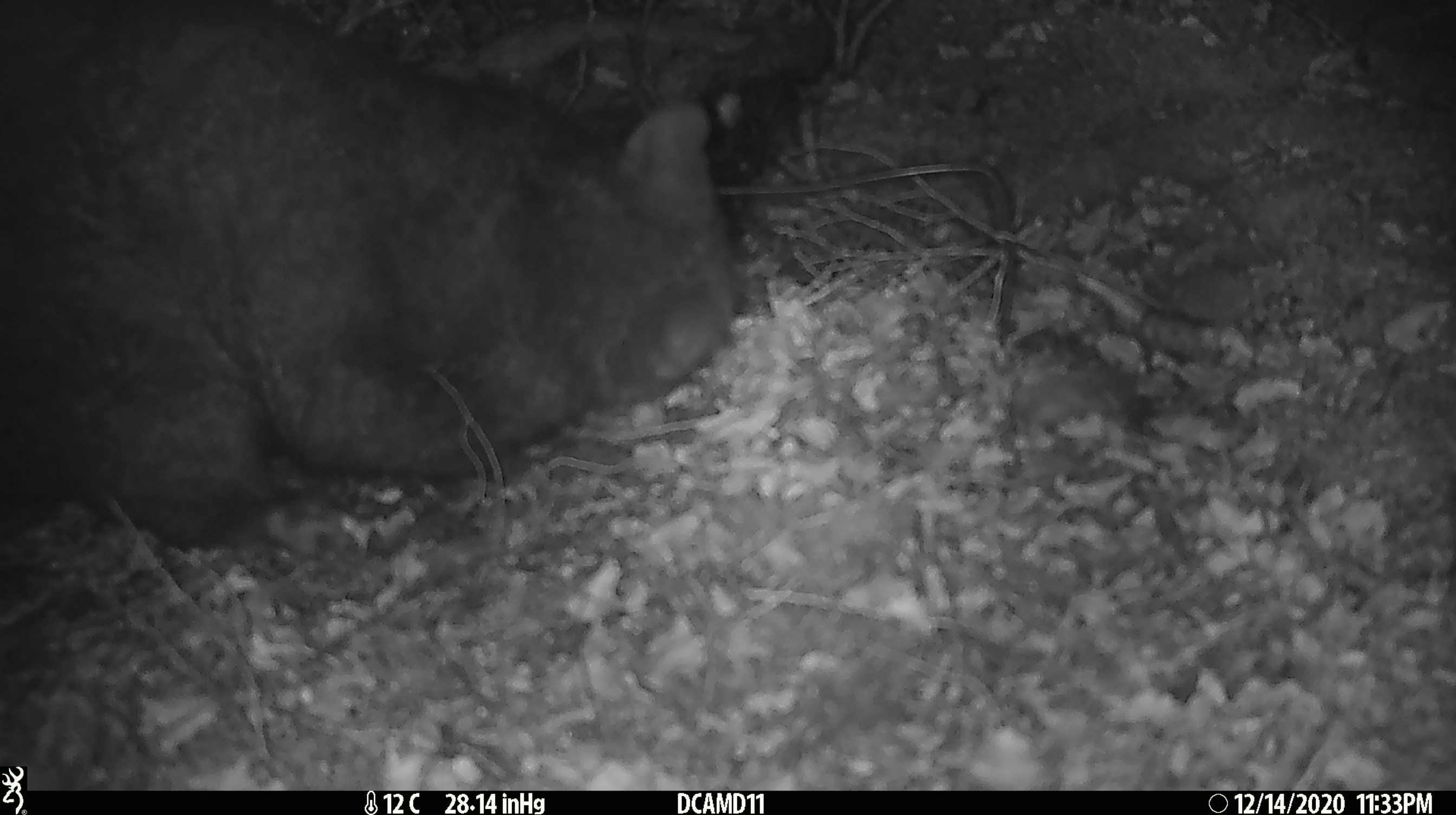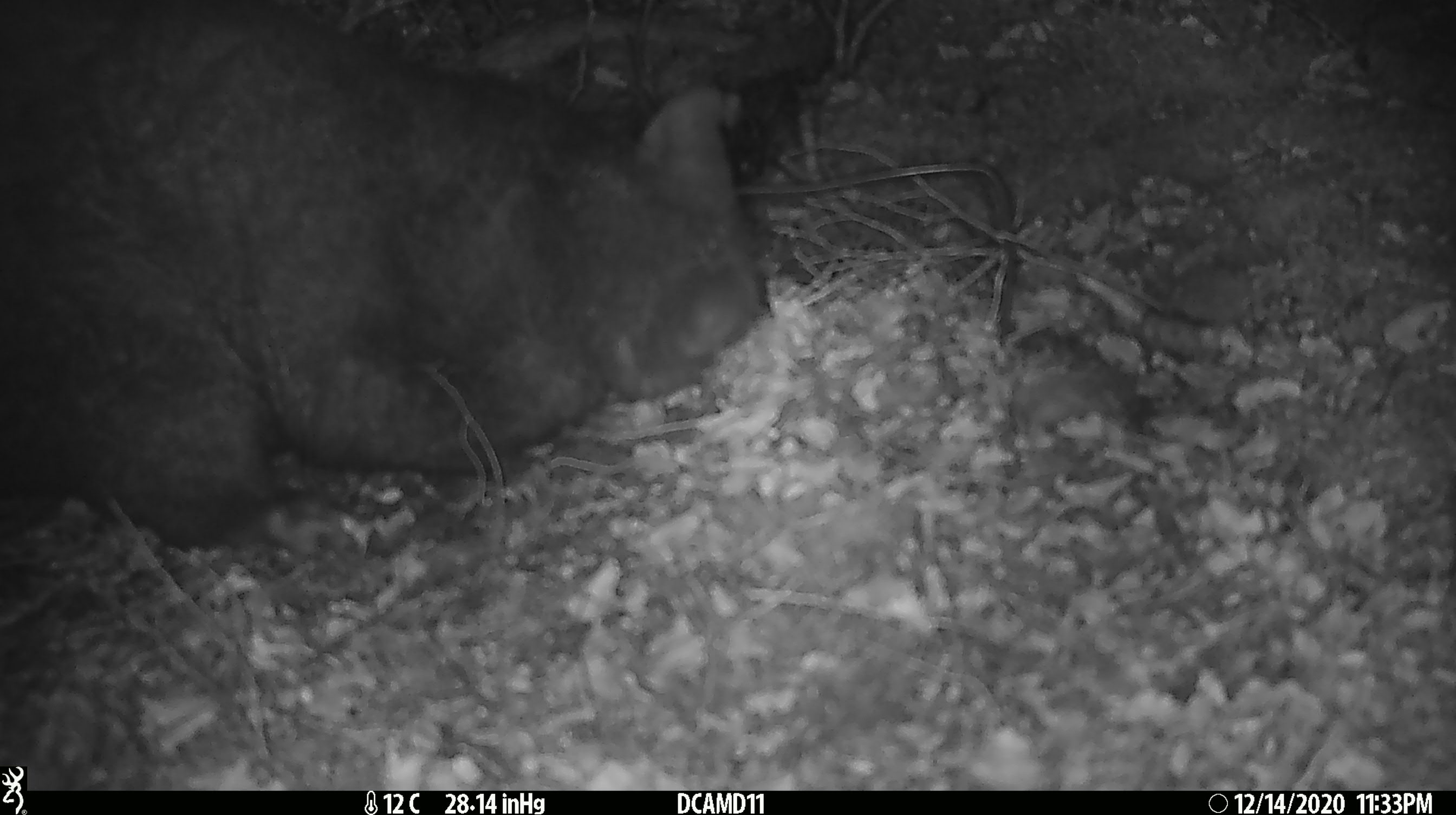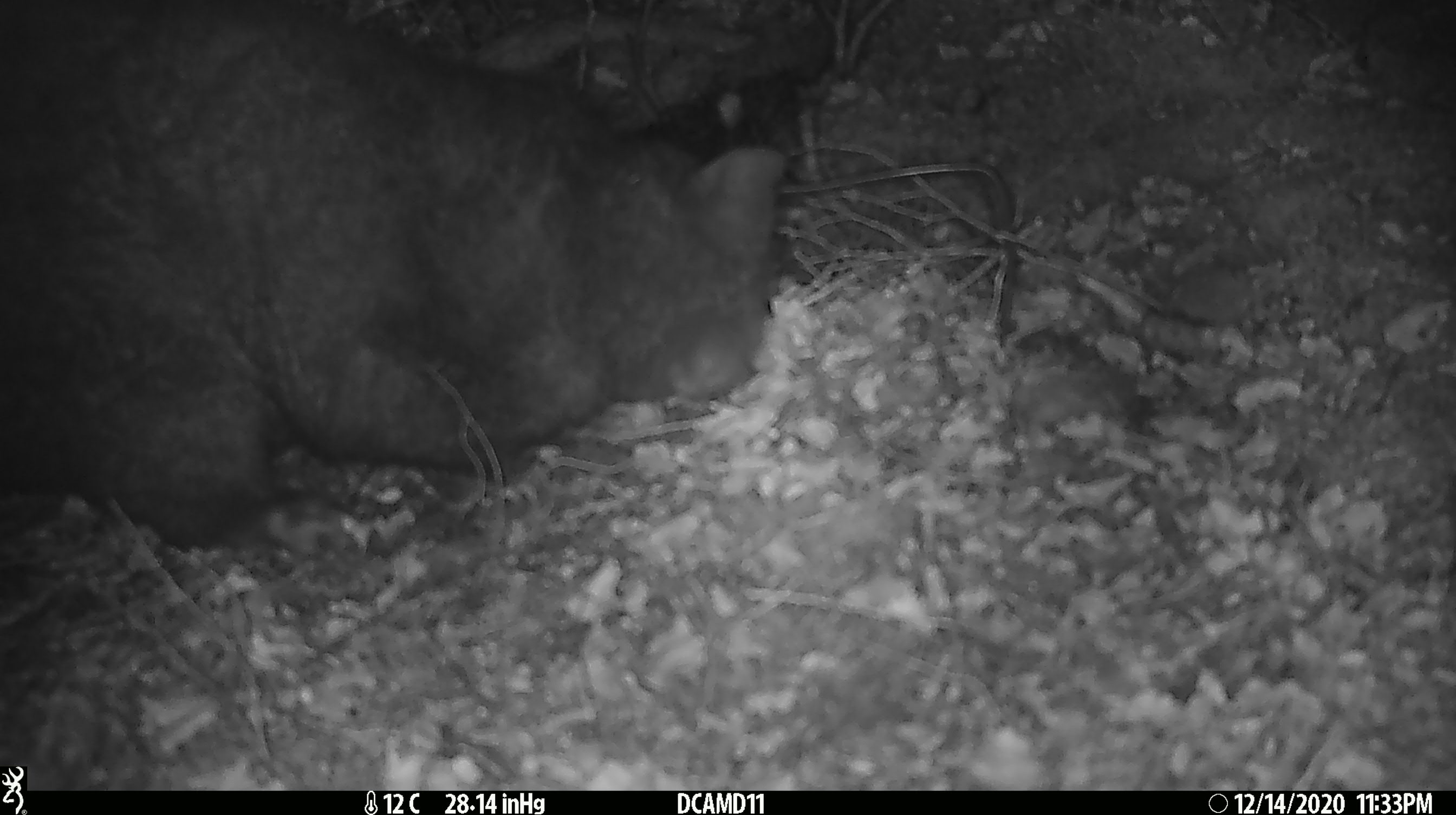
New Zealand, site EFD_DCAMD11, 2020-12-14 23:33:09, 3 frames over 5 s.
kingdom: Animalia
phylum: Chordata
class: Mammalia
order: Diprotodontia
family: Phalangeridae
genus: Trichosurus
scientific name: Trichosurus vulpecula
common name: common brushtail possum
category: possum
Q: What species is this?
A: Possum (common brushtail possum) (Trichosurus vulpecula).